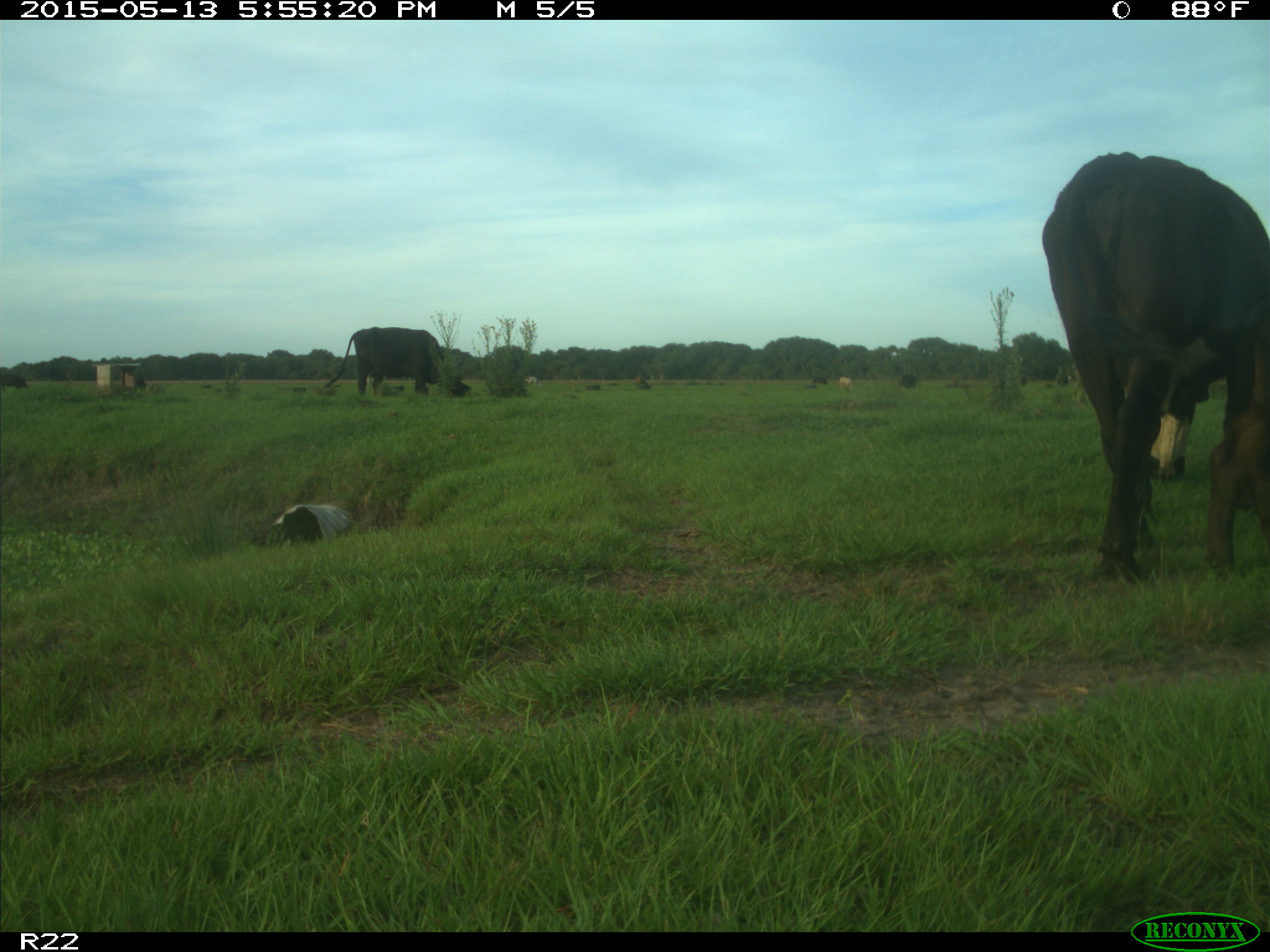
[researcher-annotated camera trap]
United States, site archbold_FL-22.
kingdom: Animalia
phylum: Chordata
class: Mammalia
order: Artiodactyla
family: Bovidae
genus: Bos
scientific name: Bos taurus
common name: domestic cow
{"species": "Bos taurus (domestic cow)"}